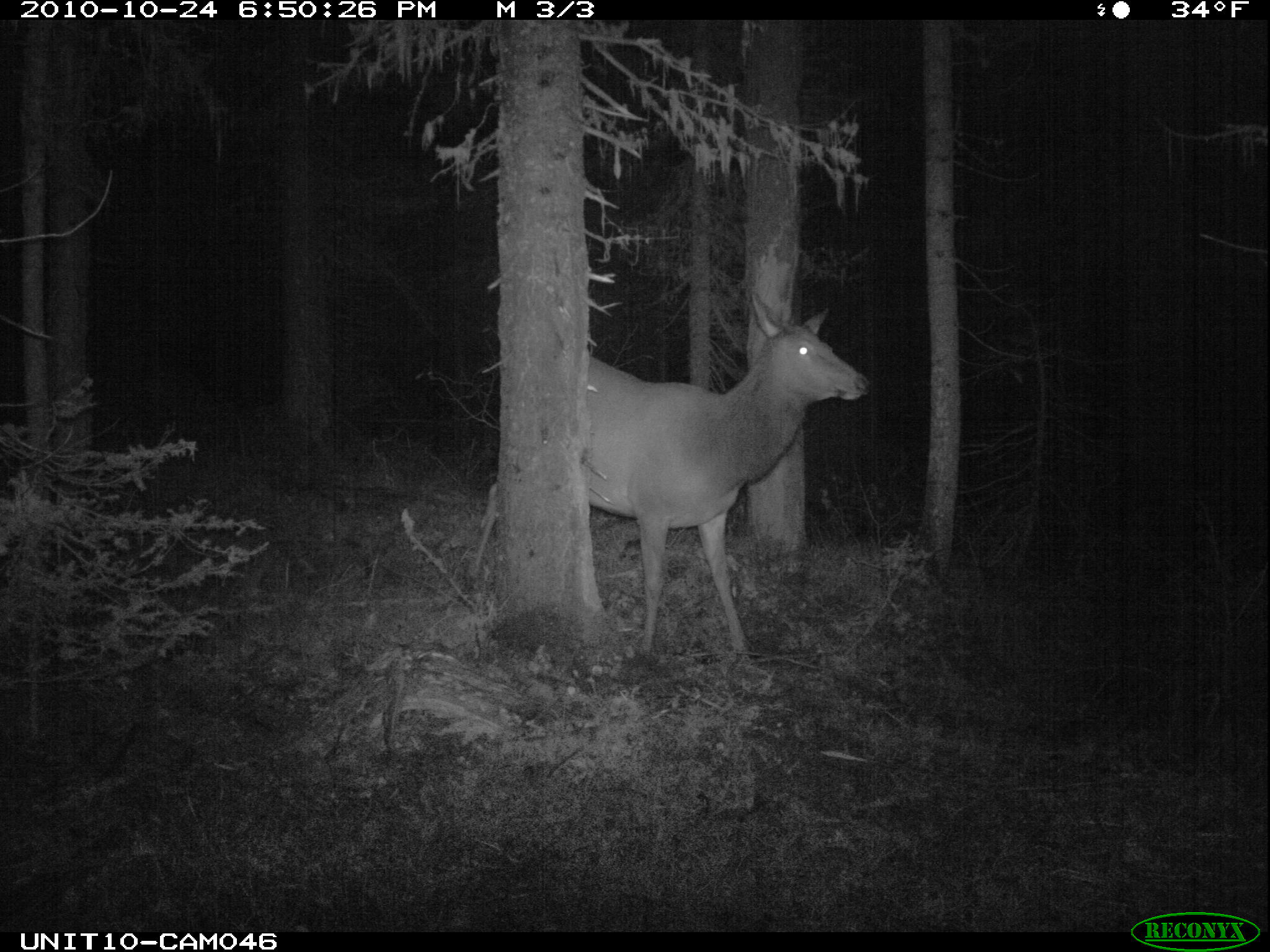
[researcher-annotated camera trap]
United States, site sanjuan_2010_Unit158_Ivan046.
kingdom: Animalia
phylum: Chordata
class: Mammalia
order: Artiodactyla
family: Cervidae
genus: Cervus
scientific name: Cervus elaphus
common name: red deer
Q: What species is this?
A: Cervus elaphus (red deer).